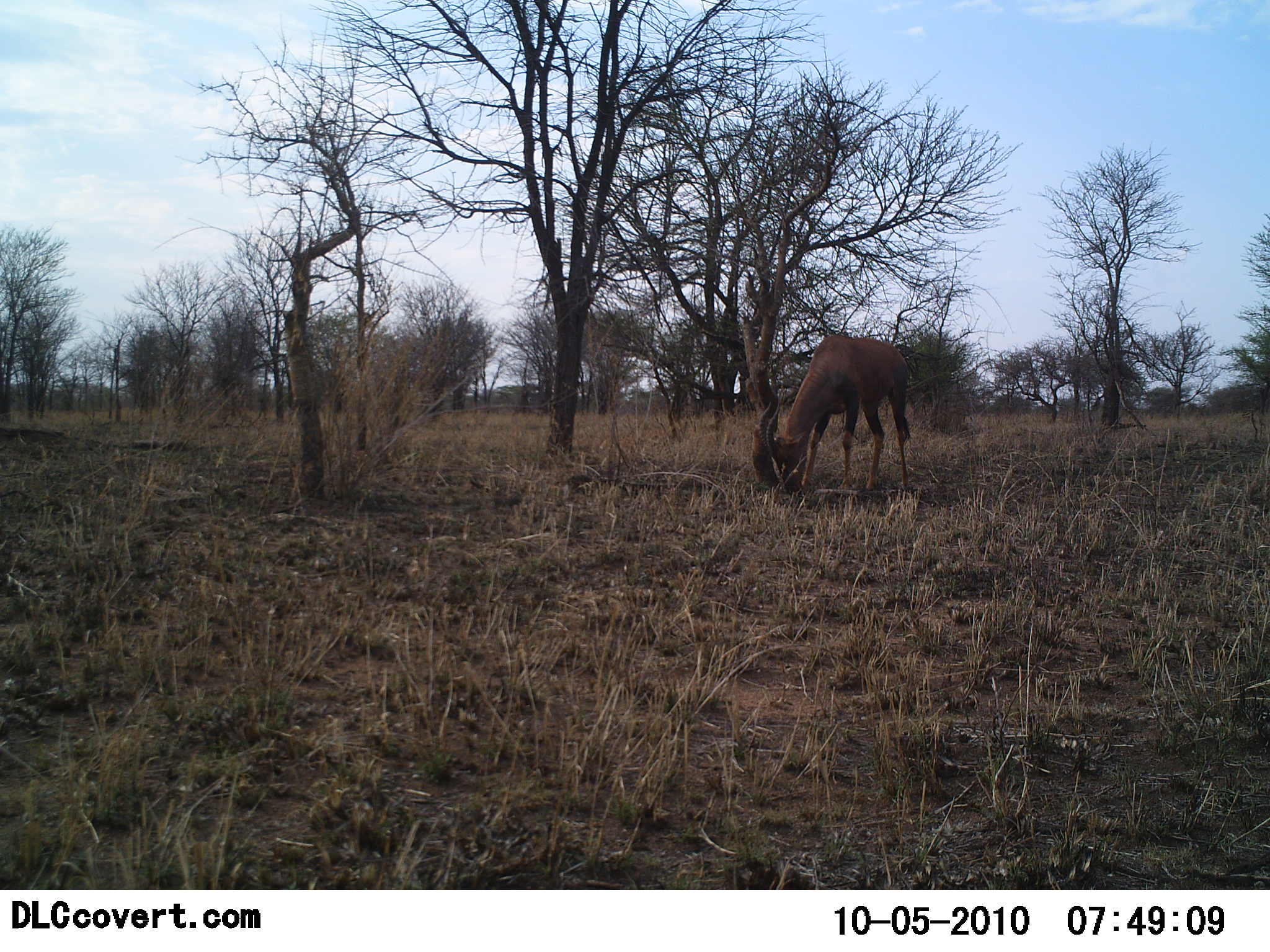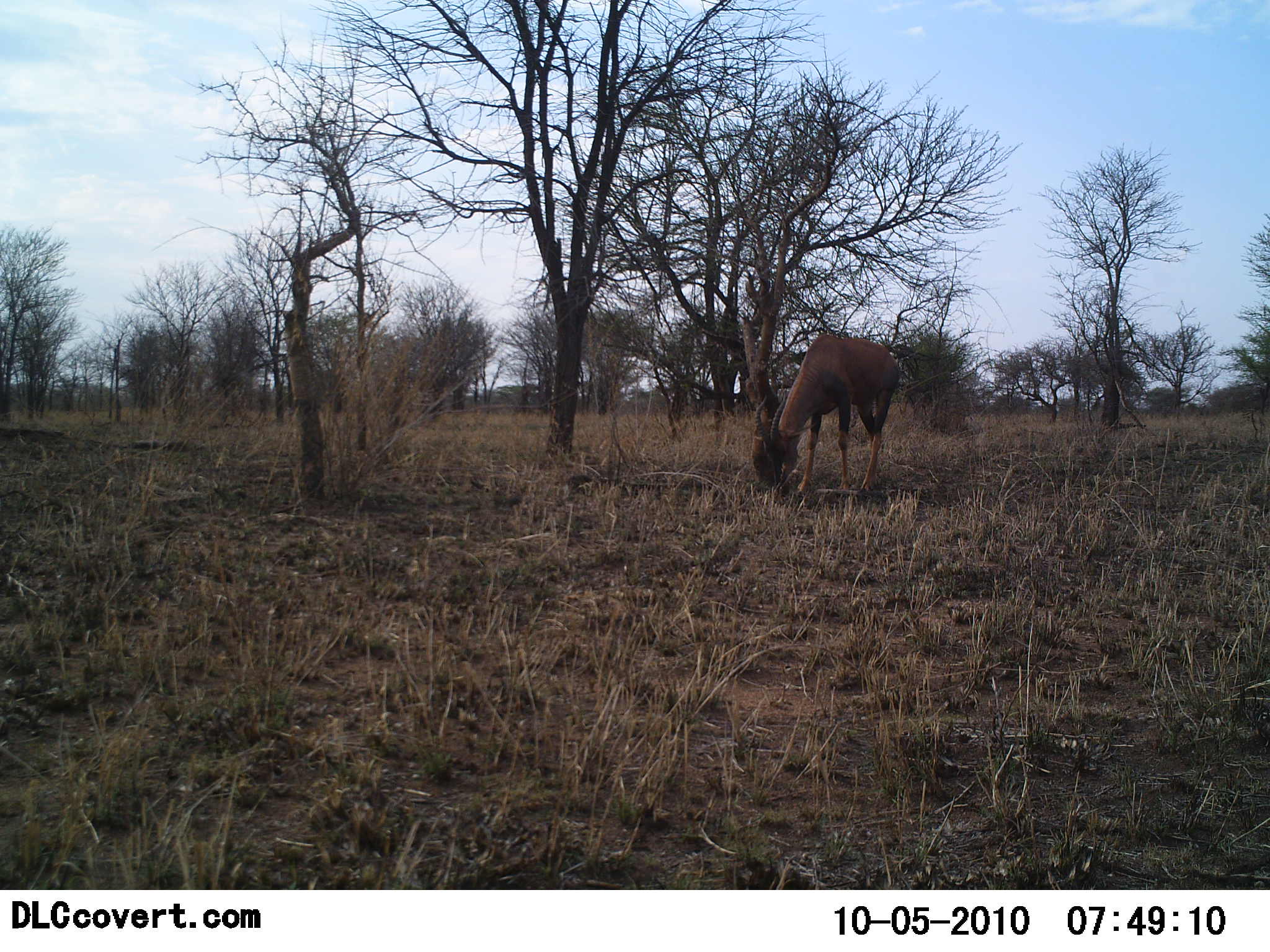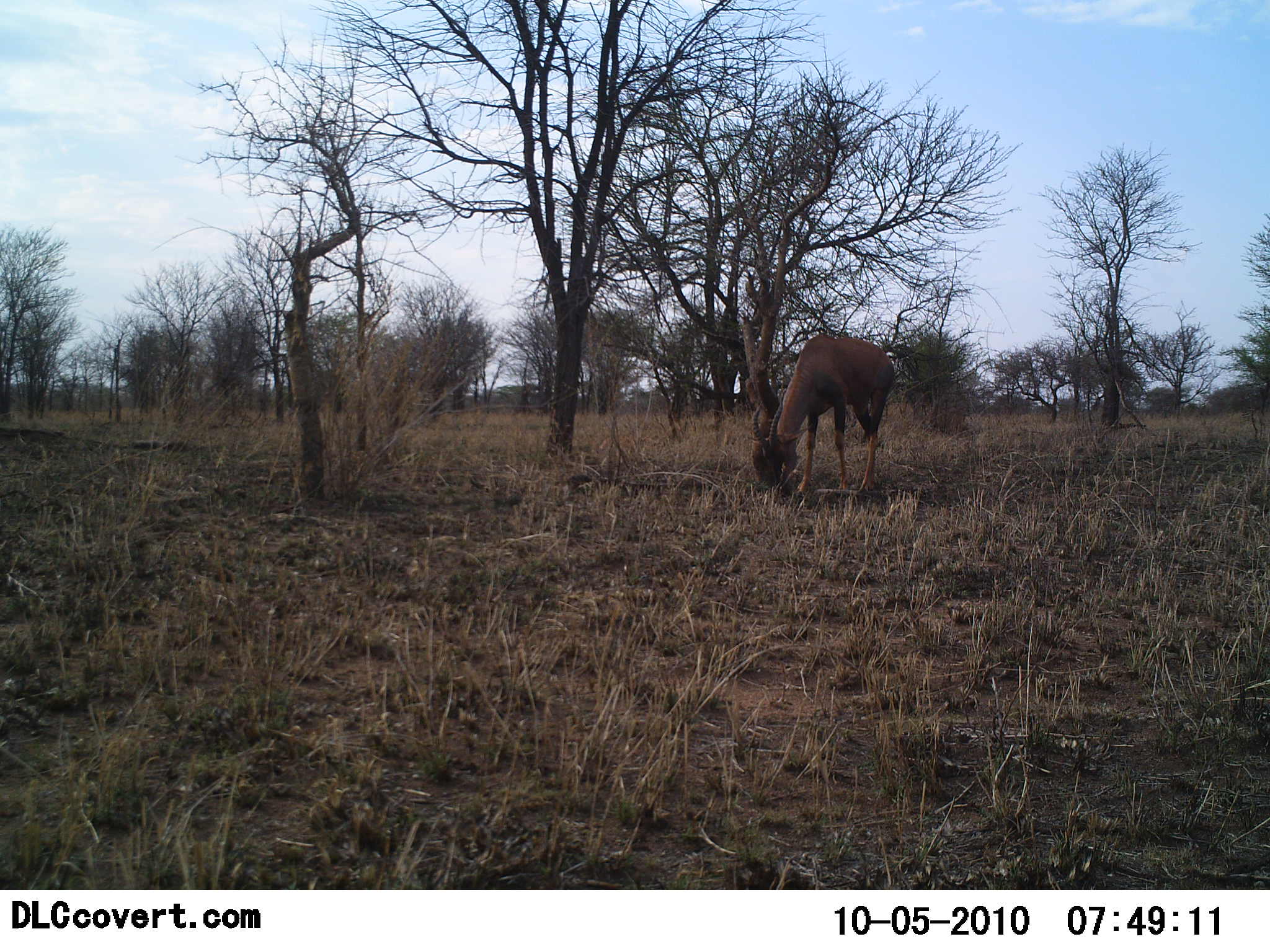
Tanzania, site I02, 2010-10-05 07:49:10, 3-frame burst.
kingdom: Animalia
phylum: Chordata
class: Mammalia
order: Artiodactyla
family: Bovidae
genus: Damaliscus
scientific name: Damaliscus lunatus jimela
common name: topi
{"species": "topi (Damaliscus lunatus jimela)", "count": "1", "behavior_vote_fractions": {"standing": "8%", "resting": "0%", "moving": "0%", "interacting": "0%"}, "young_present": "0%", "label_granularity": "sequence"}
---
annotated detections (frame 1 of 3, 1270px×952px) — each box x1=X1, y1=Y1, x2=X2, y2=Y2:
animal: x1=758, y1=335, x2=911, y2=498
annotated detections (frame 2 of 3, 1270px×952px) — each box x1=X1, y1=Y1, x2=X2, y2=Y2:
animal: x1=754, y1=333, x2=899, y2=495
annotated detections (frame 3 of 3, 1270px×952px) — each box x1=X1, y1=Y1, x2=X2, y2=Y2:
animal: x1=751, y1=333, x2=895, y2=498